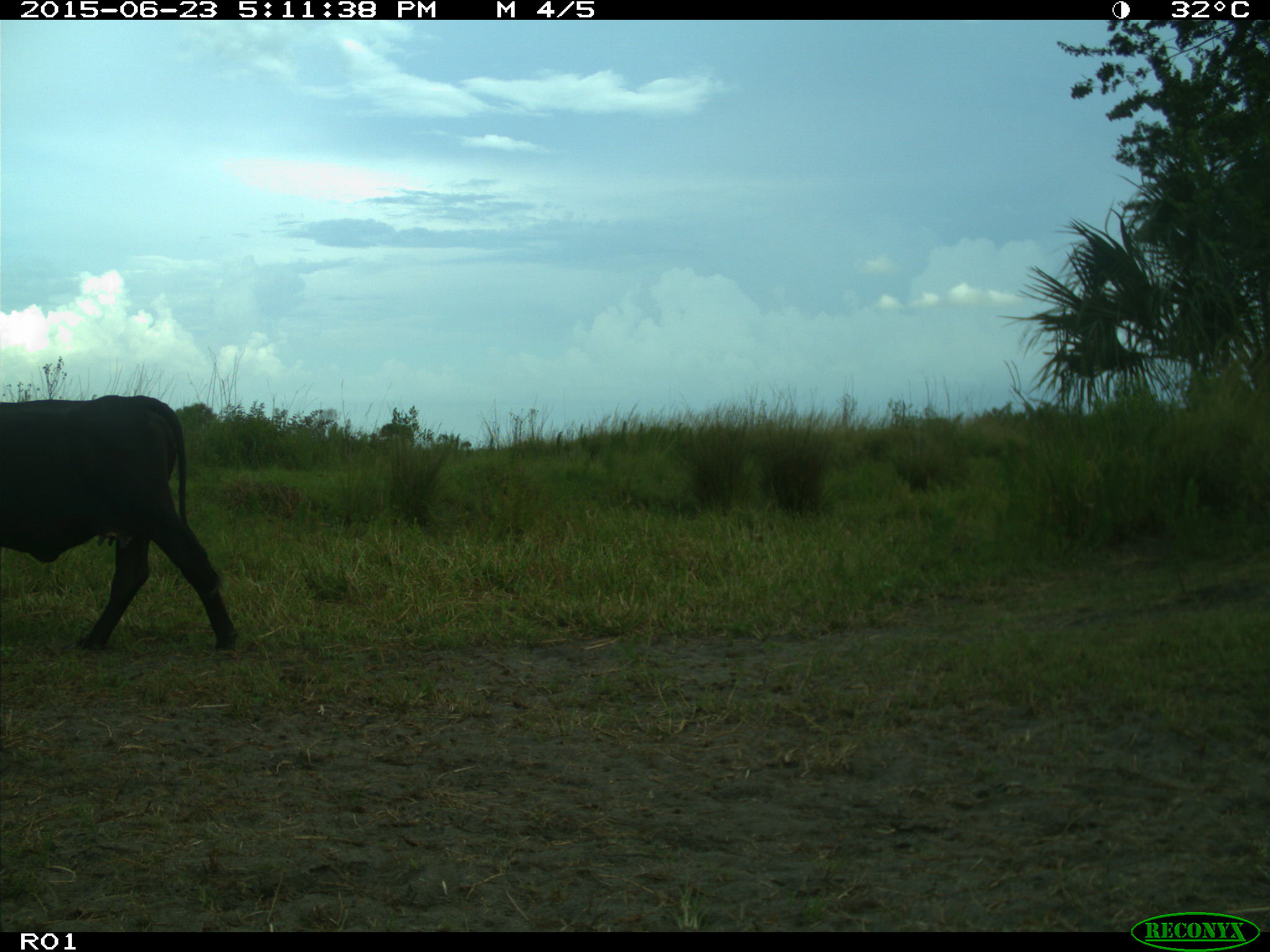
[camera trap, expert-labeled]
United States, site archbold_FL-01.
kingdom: Animalia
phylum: Chordata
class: Mammalia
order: Artiodactyla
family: Bovidae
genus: Bos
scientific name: Bos taurus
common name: domestic cow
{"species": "Bos taurus (domestic cow)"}